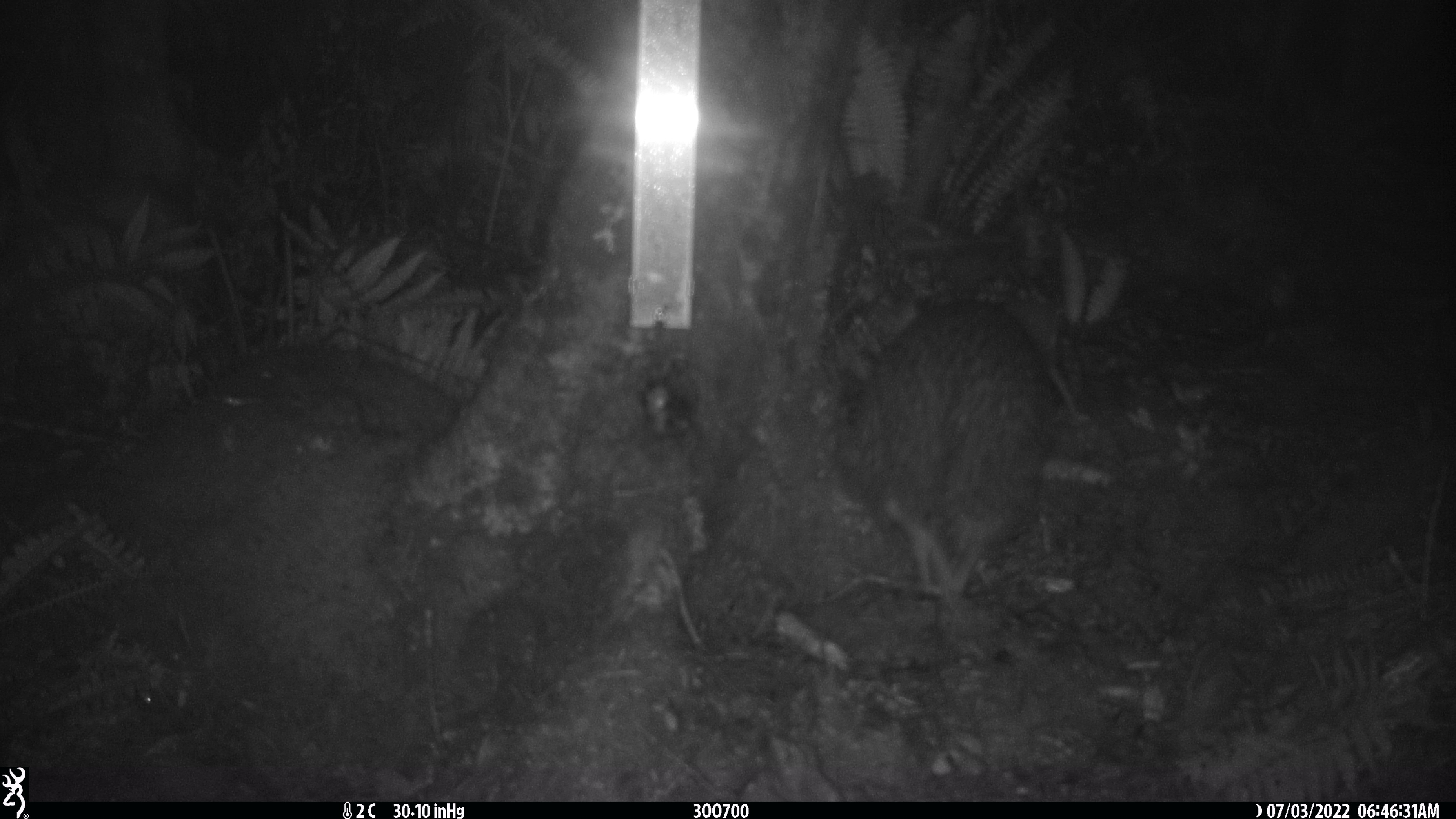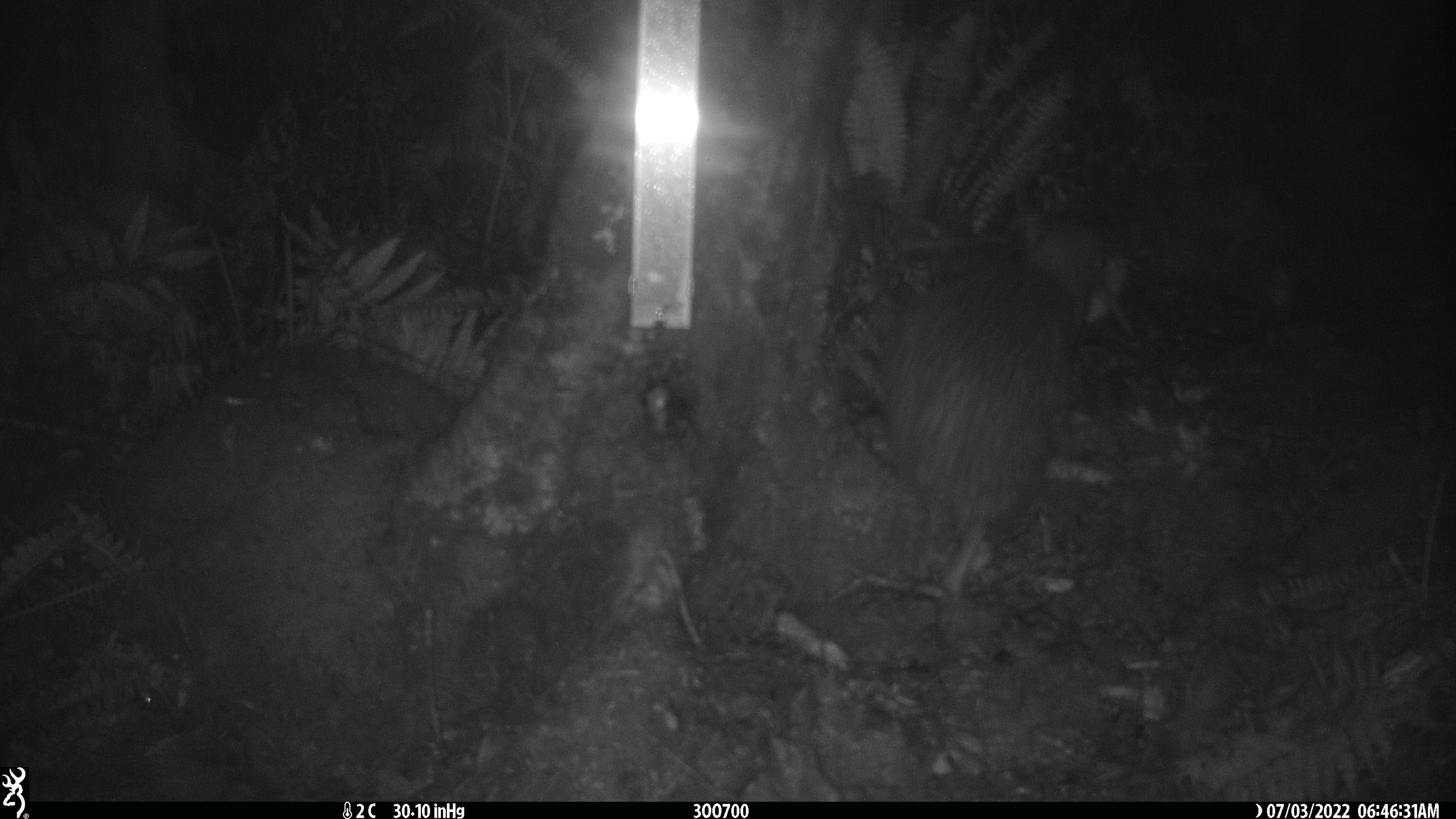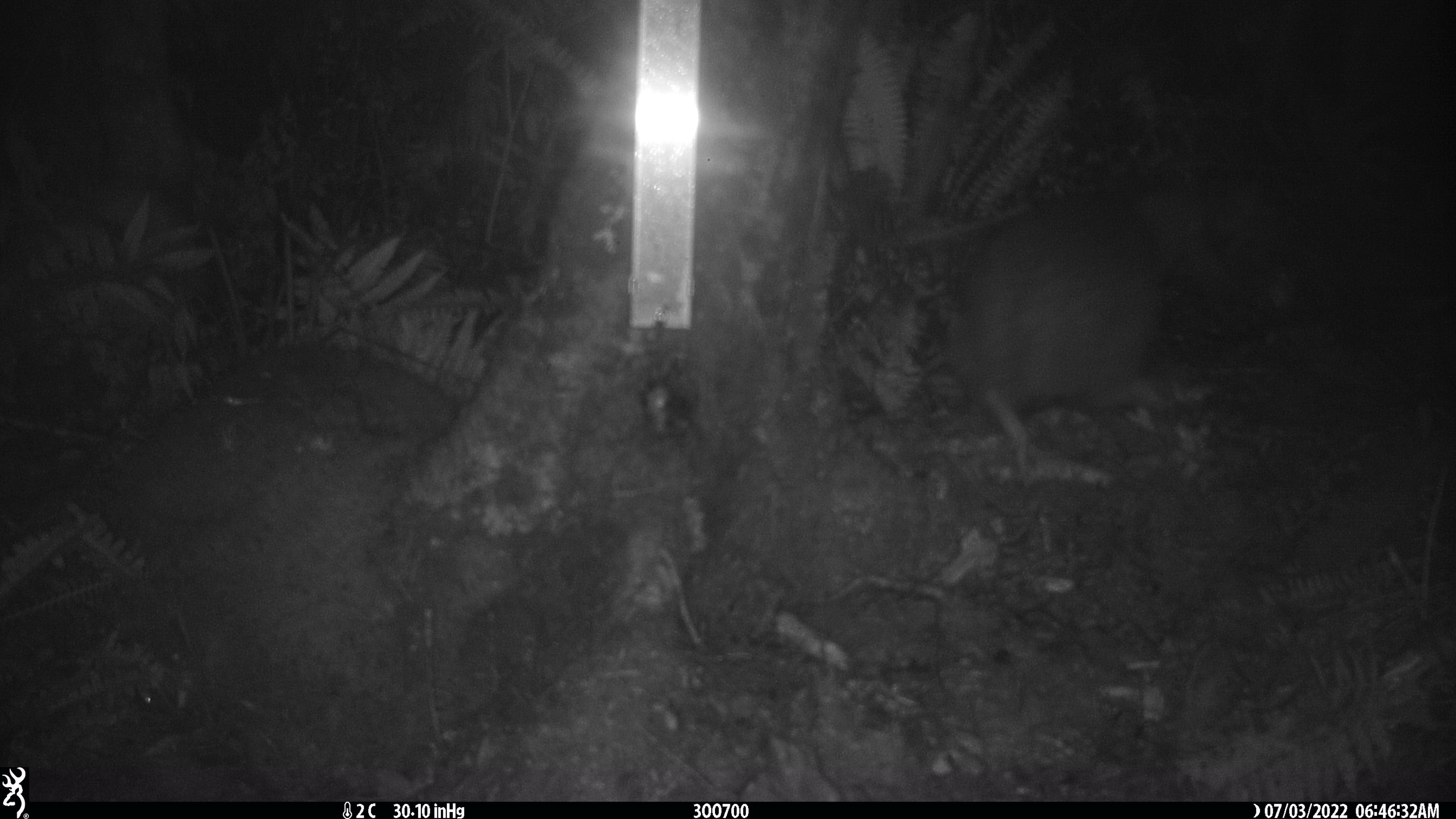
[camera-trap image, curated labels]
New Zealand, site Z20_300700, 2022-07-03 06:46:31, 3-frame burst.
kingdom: Animalia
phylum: Chordata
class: Aves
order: Apterygiformes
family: Apterygidae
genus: Apteryx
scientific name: Apteryx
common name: kiwi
Kiwi (Apteryx).